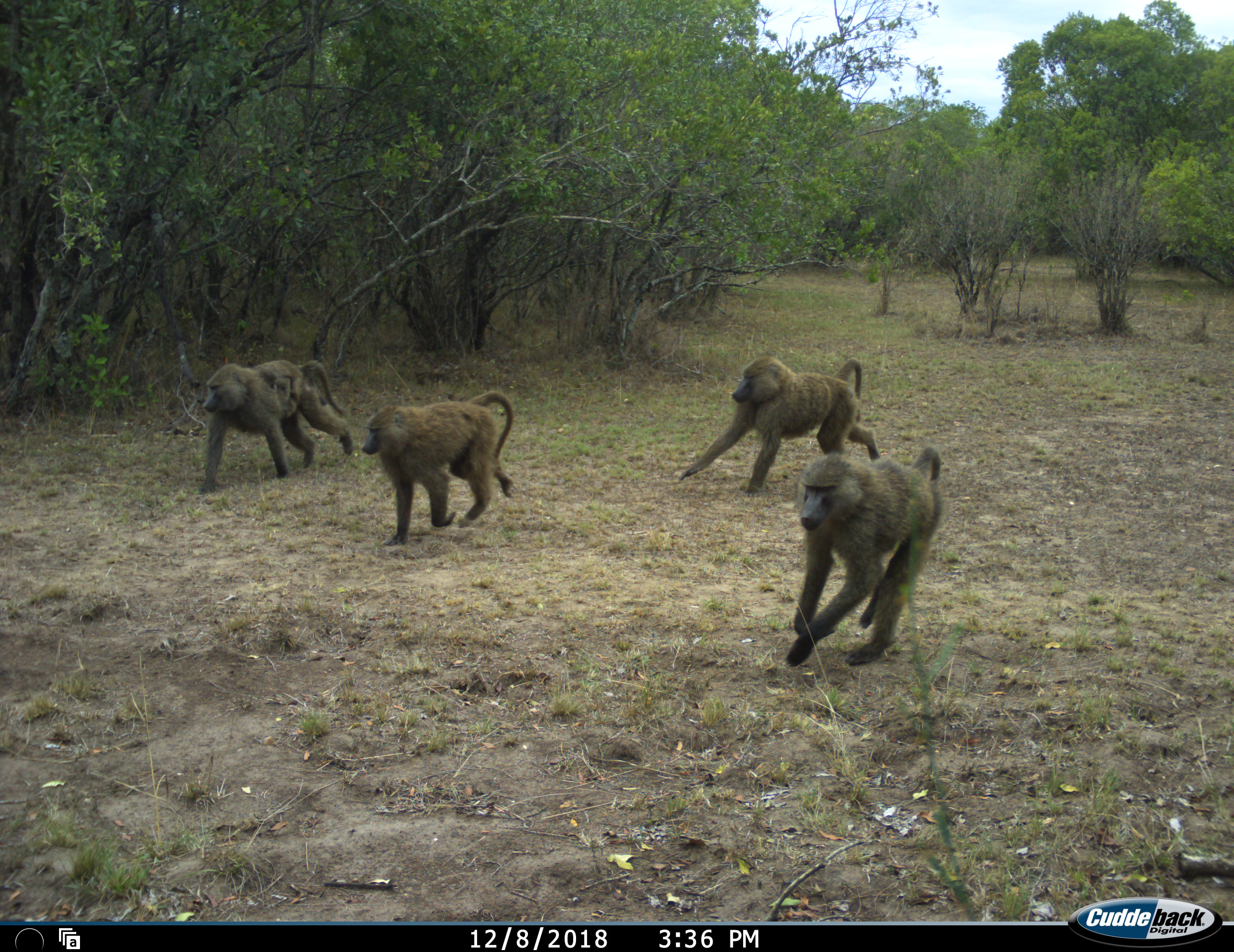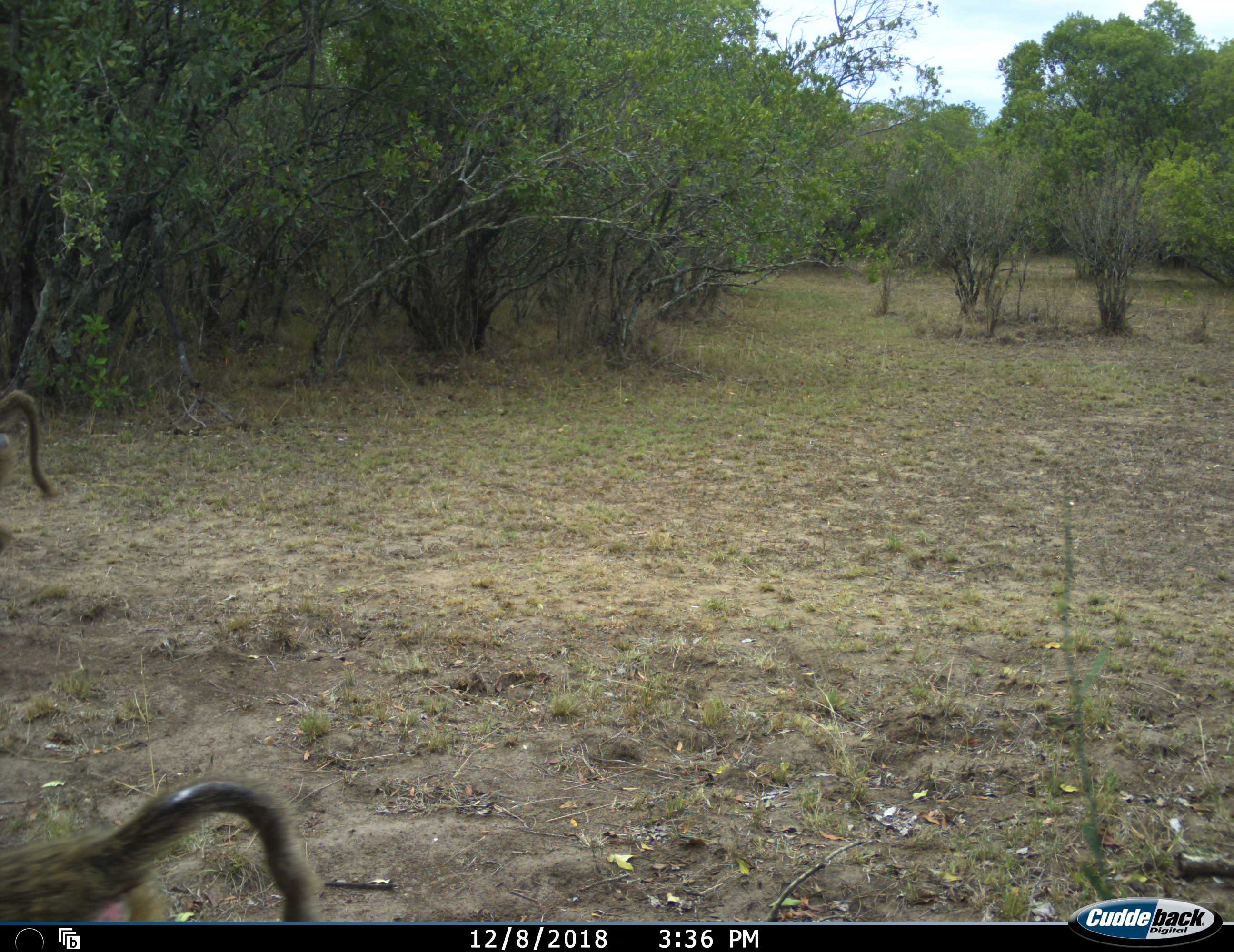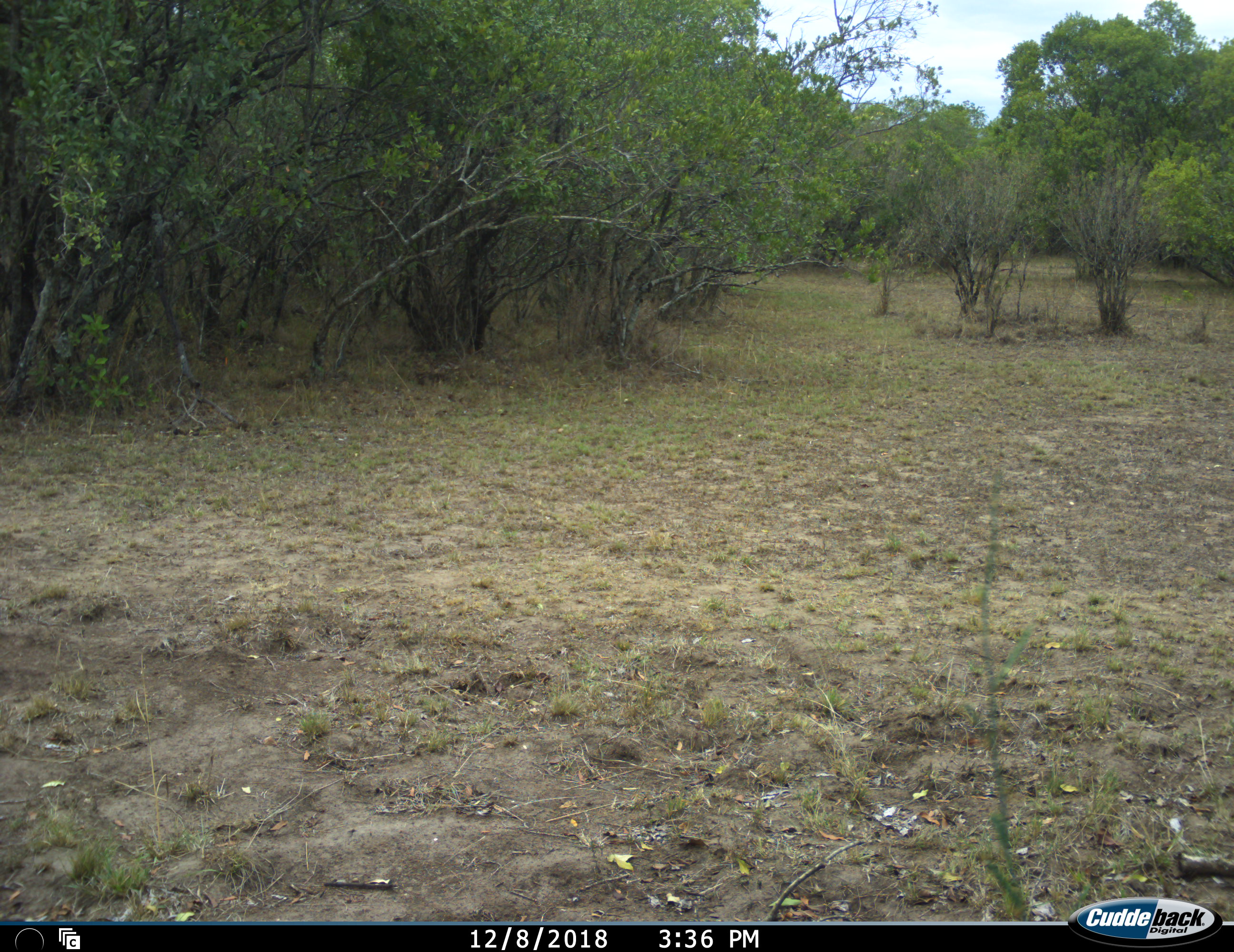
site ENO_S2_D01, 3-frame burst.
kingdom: Animalia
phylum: Chordata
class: Mammalia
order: Primates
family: Cercopithecidae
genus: Papio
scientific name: Papio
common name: baboon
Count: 5.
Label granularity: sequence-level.